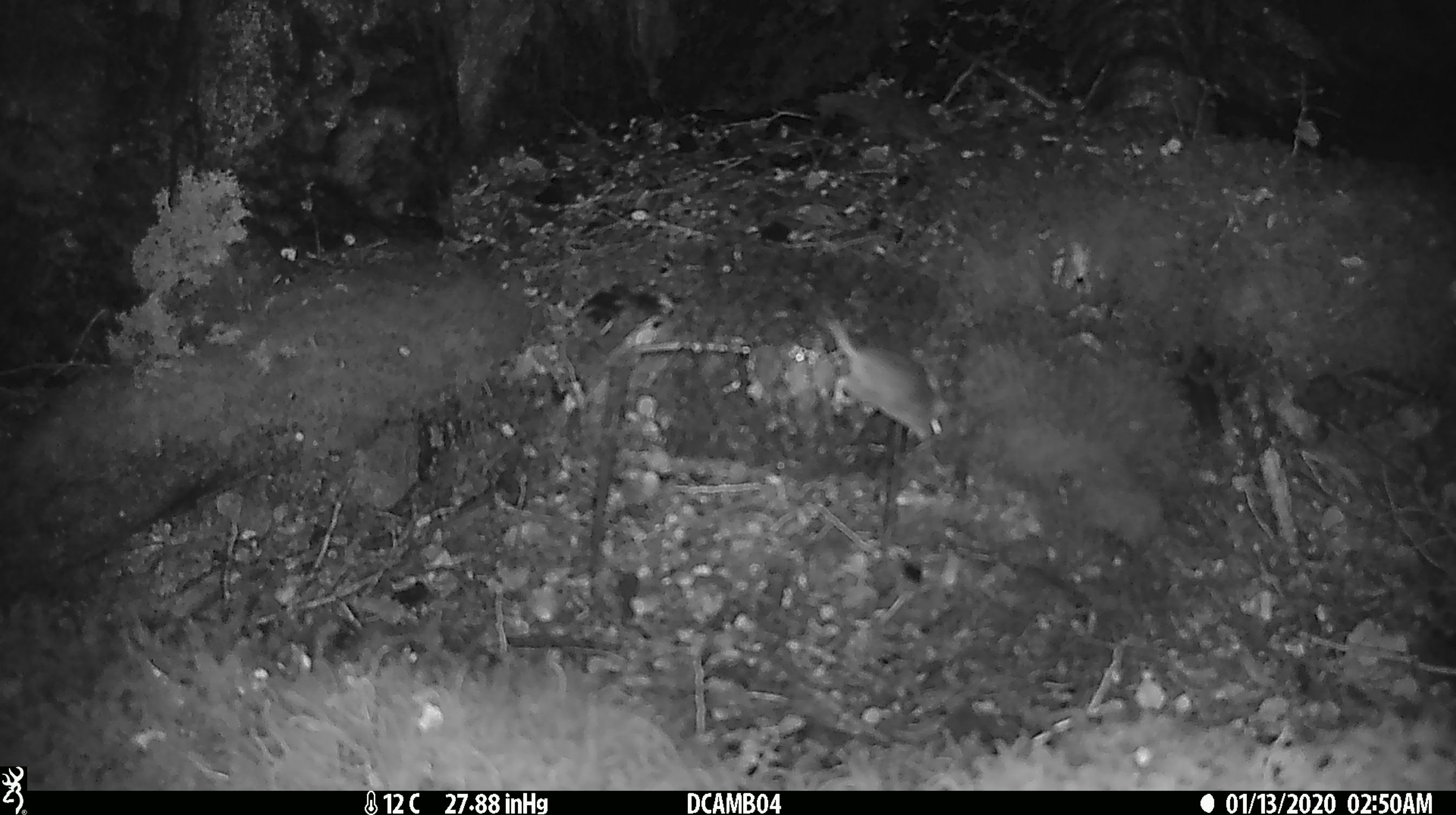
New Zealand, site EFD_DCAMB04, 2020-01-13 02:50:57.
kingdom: Animalia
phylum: Chordata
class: Mammalia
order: Rodentia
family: Muridae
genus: Mus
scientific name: Mus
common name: mouse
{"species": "mouse (Mus)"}